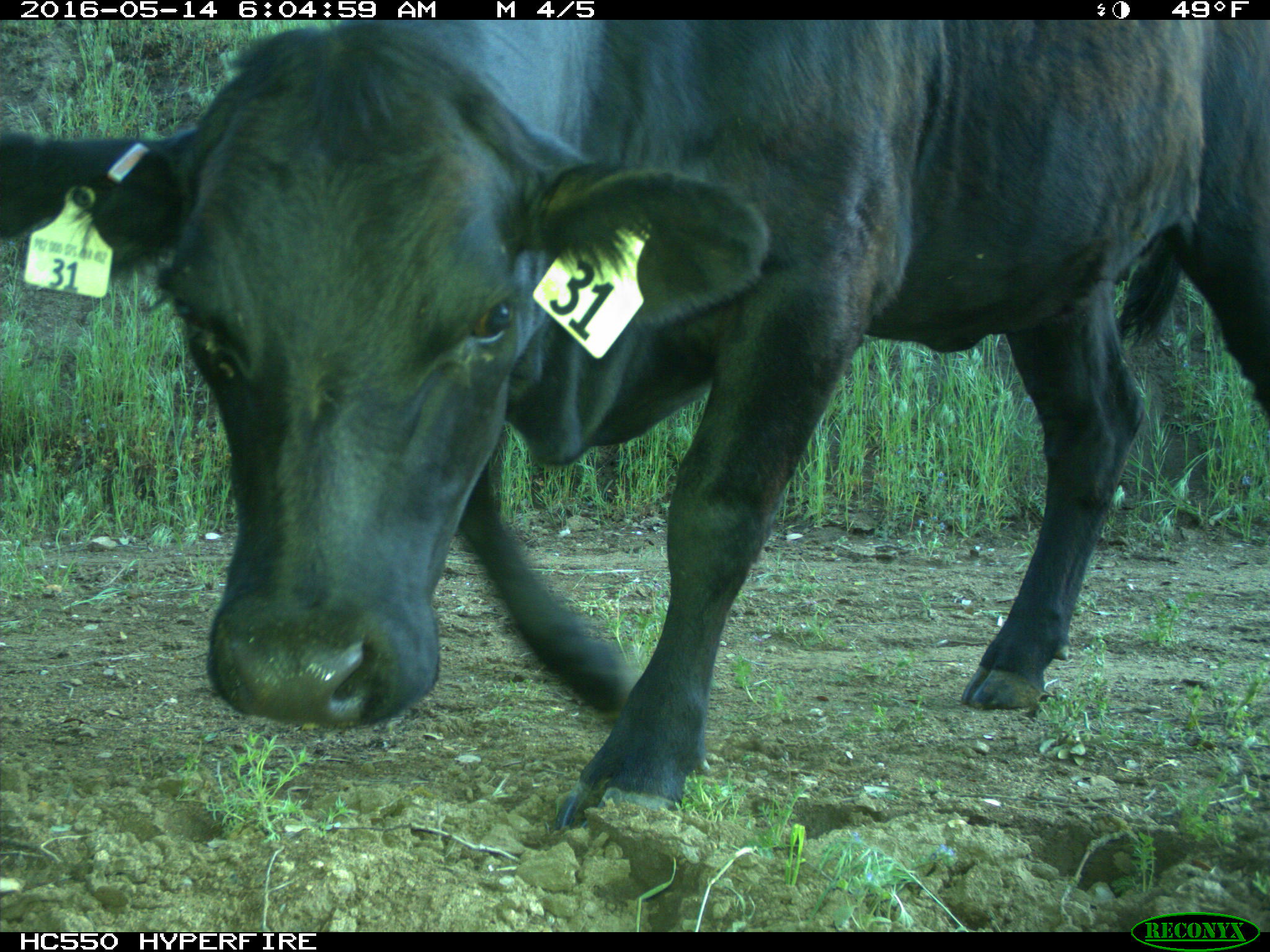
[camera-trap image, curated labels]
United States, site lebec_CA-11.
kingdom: Animalia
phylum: Chordata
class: Mammalia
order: Artiodactyla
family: Bovidae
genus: Bos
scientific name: Bos taurus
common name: domestic cow